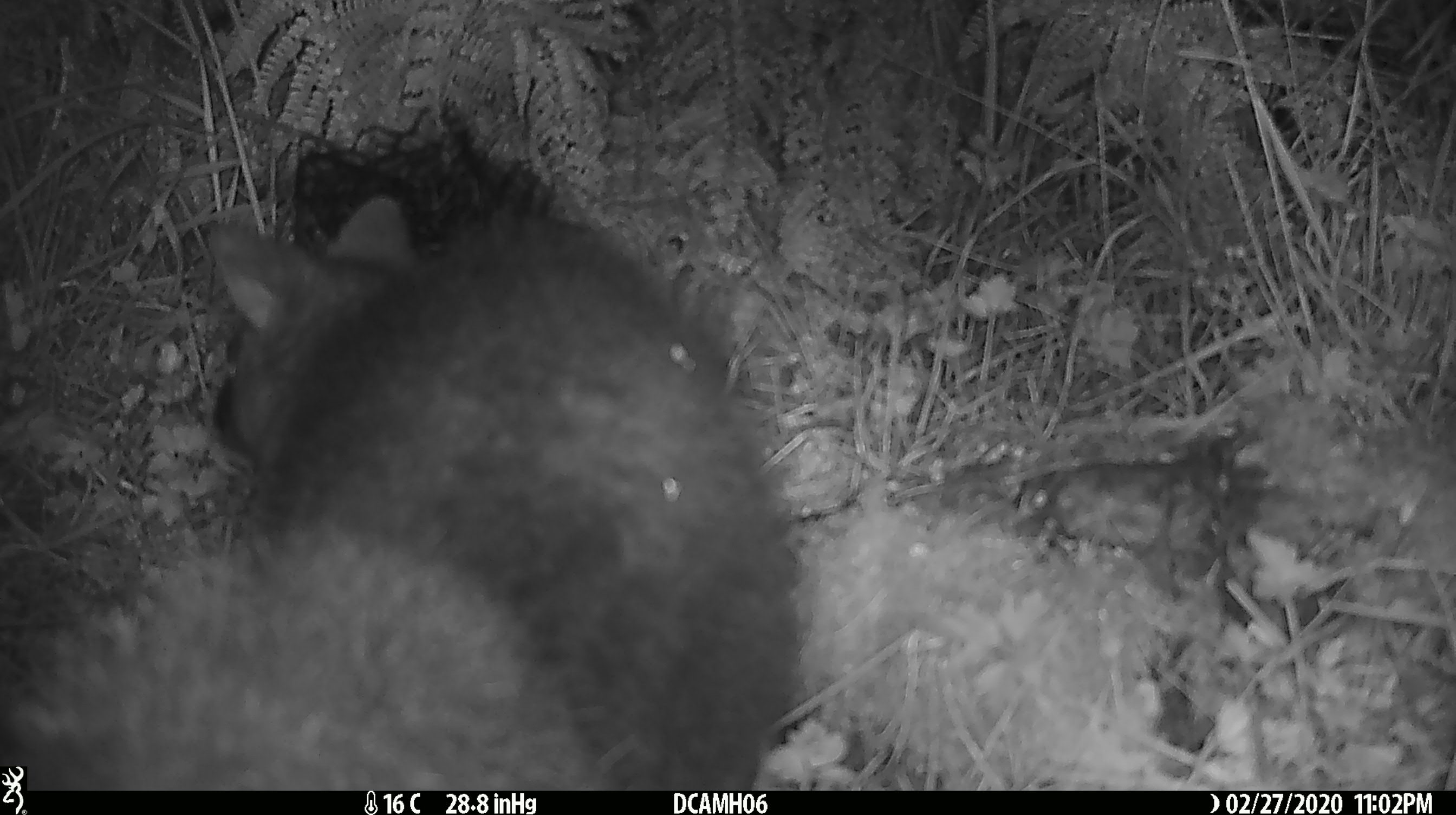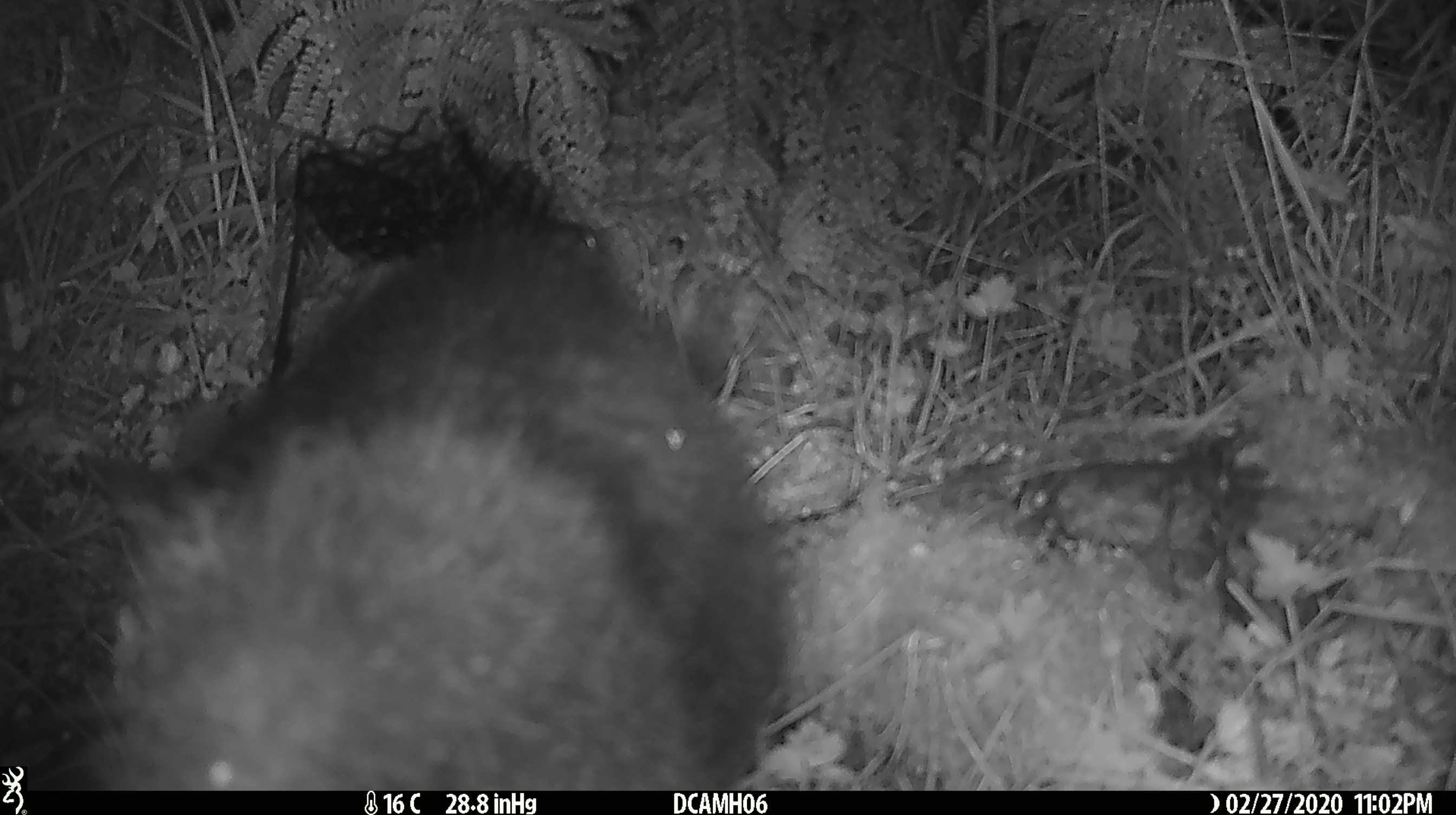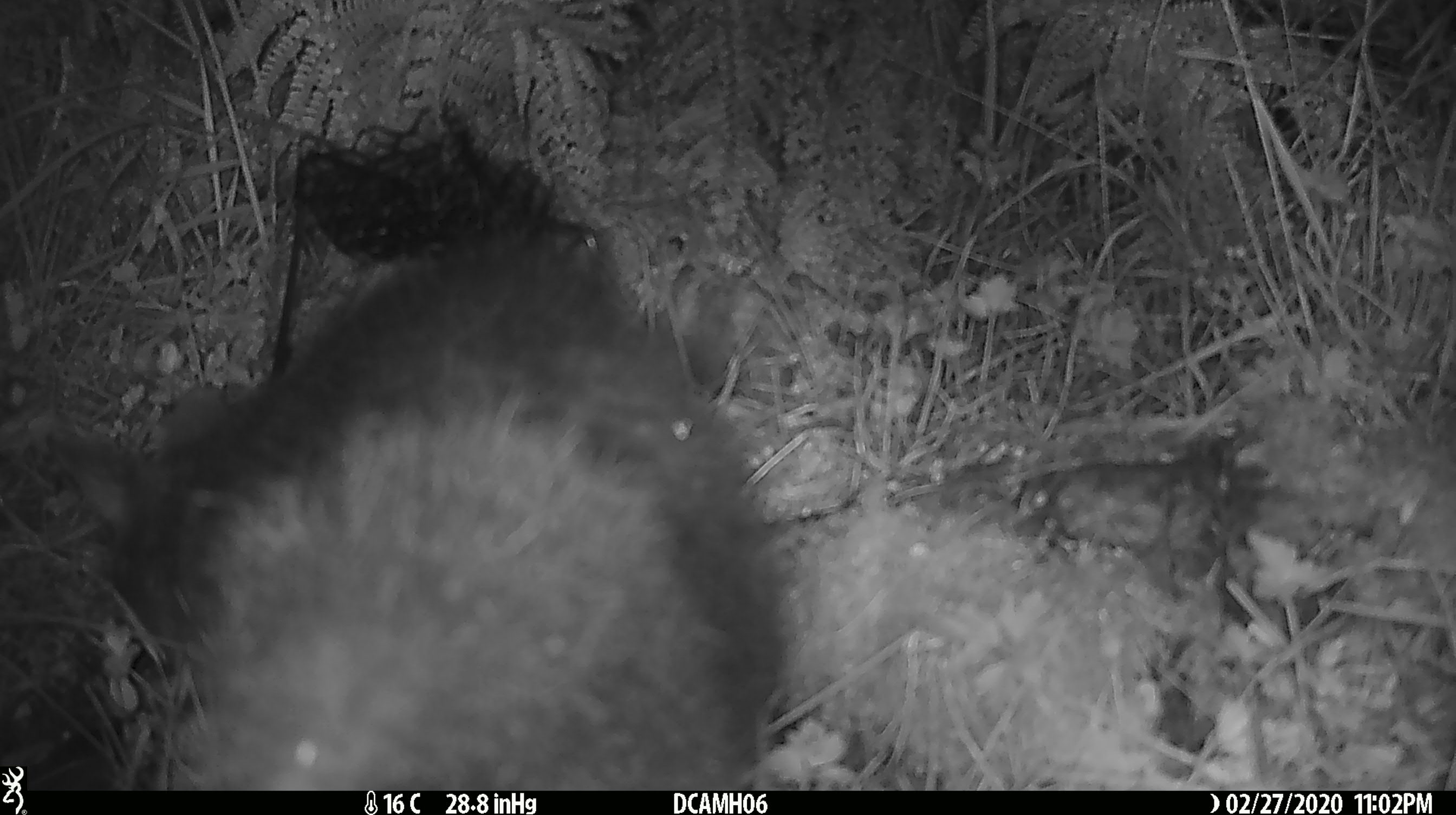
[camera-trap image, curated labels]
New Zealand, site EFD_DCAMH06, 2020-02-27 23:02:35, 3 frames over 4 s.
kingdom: Animalia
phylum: Chordata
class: Mammalia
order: Diprotodontia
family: Phalangeridae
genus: Trichosurus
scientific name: Trichosurus vulpecula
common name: common brushtail possum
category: possum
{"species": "possum (common brushtail possum) (Trichosurus vulpecula)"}